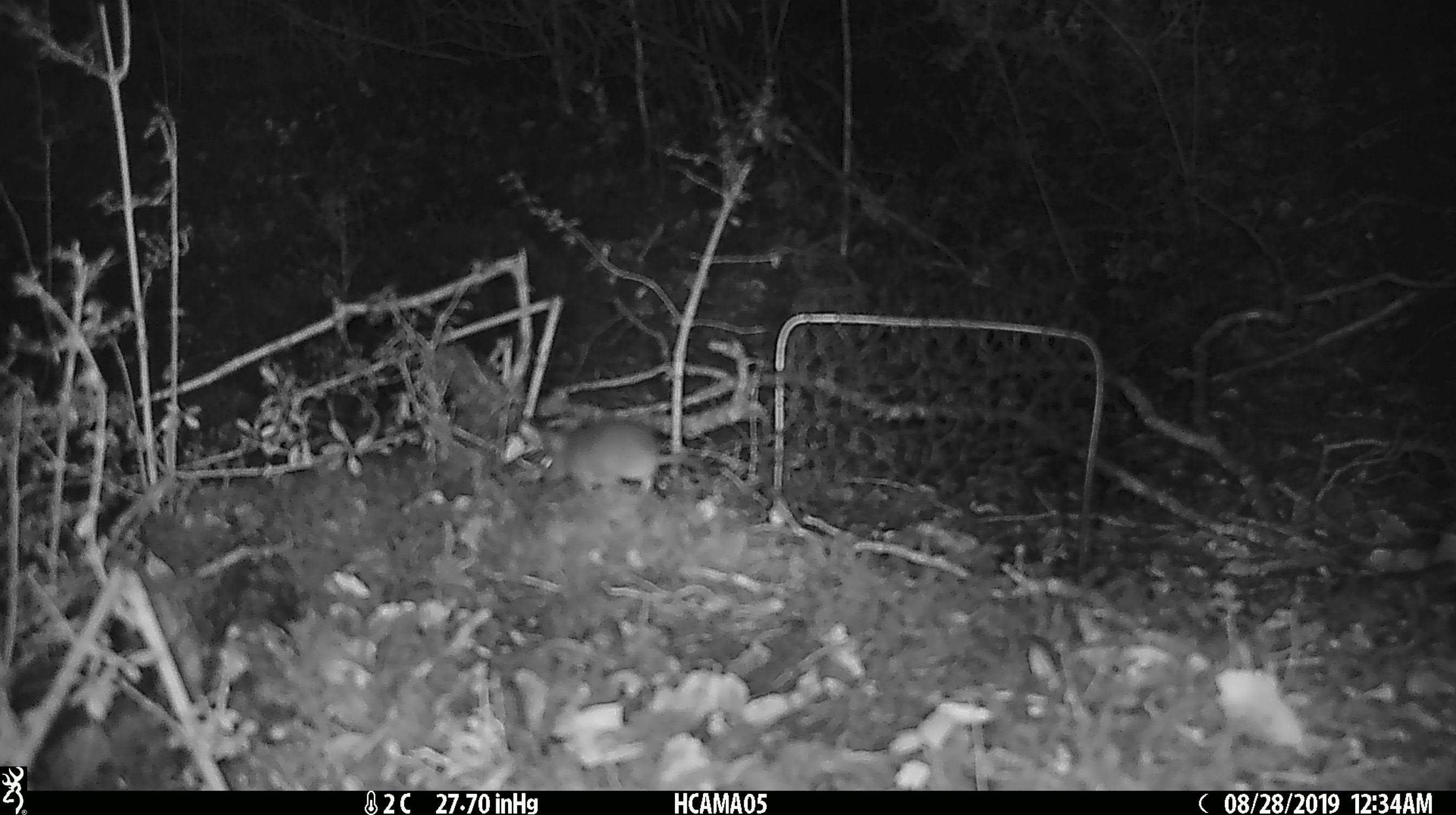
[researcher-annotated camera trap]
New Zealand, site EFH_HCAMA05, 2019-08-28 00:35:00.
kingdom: Animalia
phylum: Chordata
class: Mammalia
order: Rodentia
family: Muridae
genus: Mus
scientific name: Mus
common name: mouse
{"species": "mouse (Mus)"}